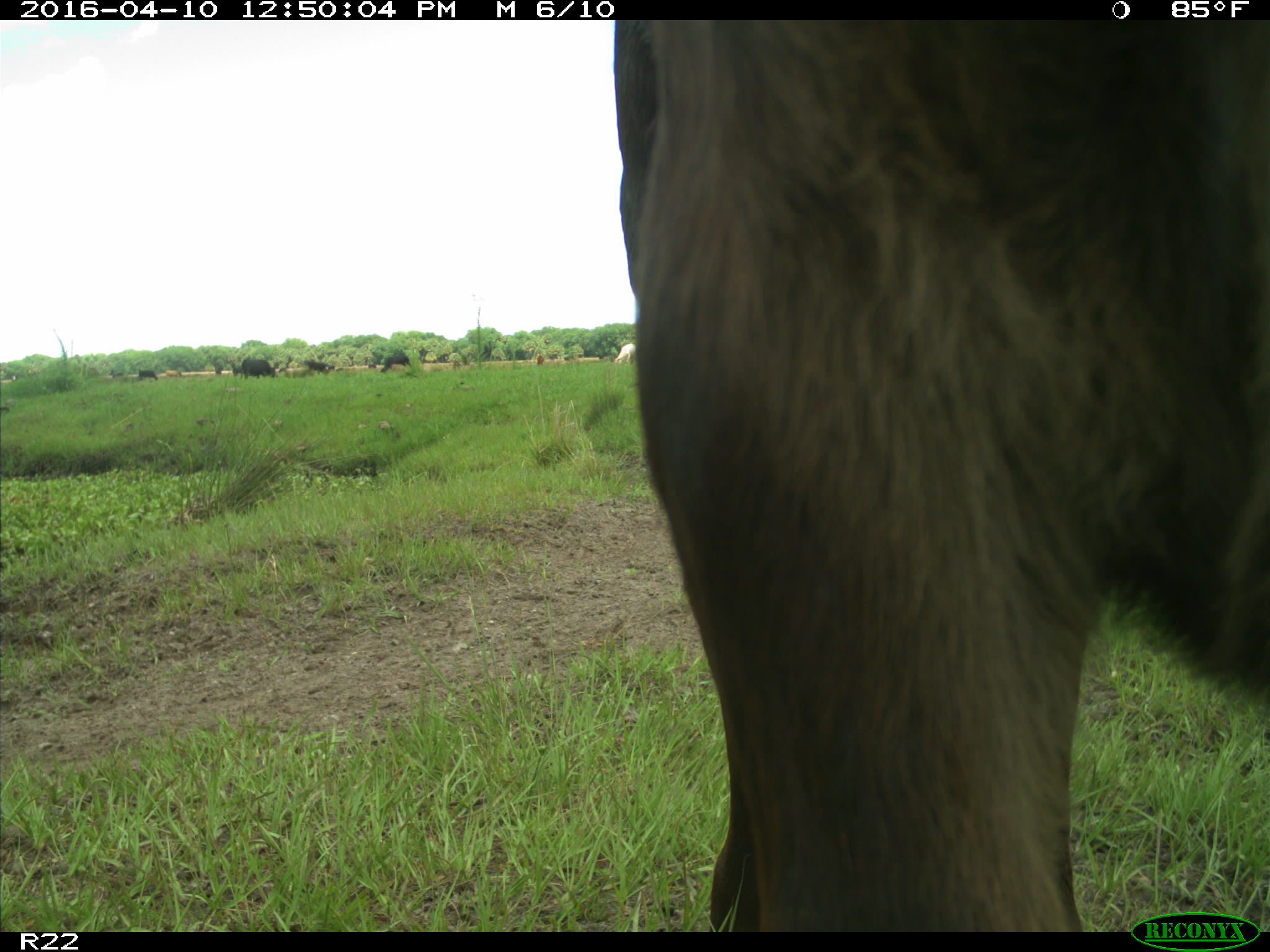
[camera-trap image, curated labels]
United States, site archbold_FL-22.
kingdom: Animalia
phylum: Chordata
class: Mammalia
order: Artiodactyla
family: Bovidae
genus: Bos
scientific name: Bos taurus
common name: domestic cow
Bos taurus (domestic cow).